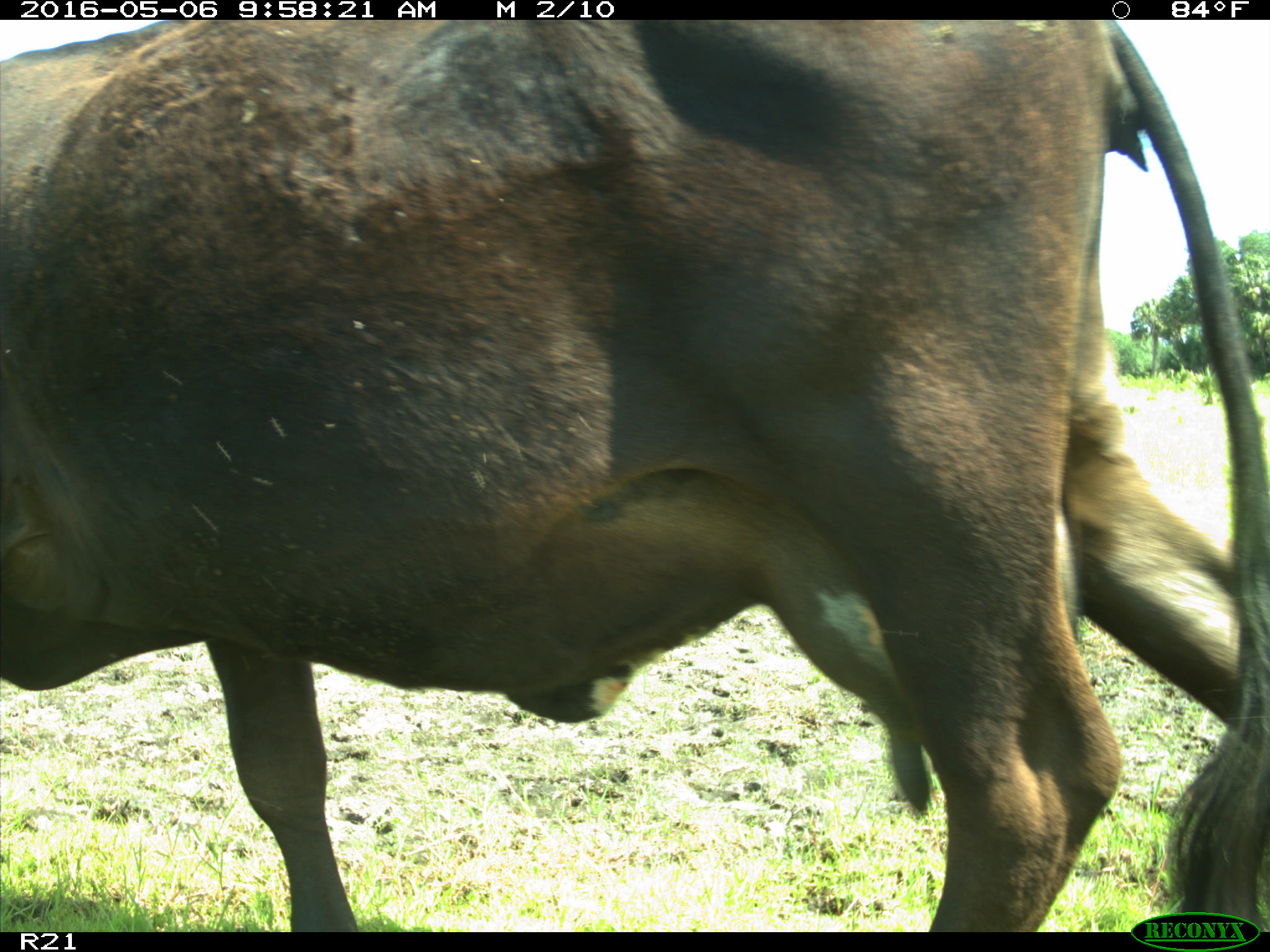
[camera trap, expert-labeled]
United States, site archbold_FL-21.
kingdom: Animalia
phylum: Chordata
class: Mammalia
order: Artiodactyla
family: Bovidae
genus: Bos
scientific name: Bos taurus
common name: domestic cow